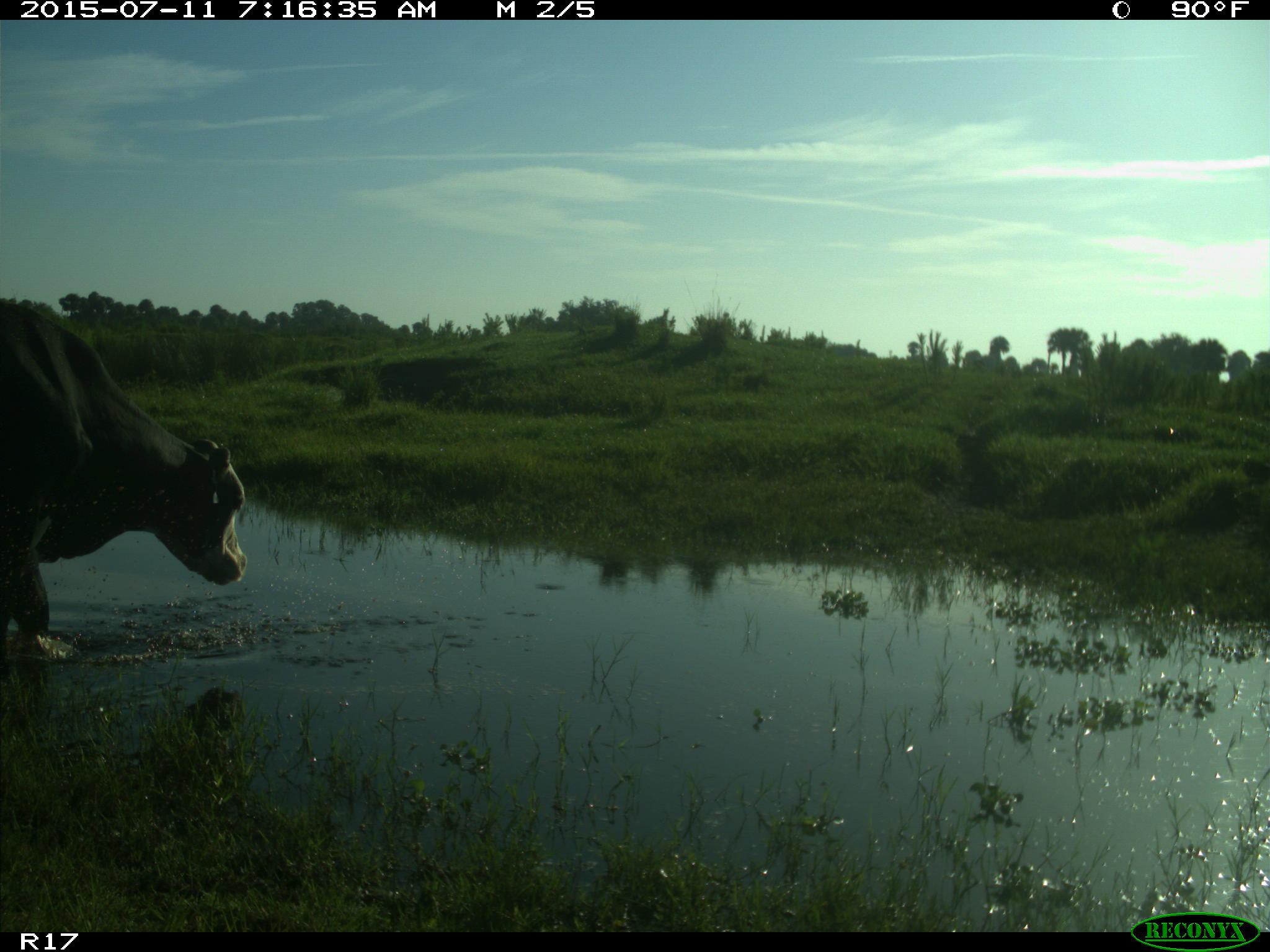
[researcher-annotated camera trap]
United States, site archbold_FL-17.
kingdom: Animalia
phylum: Chordata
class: Mammalia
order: Artiodactyla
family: Bovidae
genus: Bos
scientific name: Bos taurus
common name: domestic cow